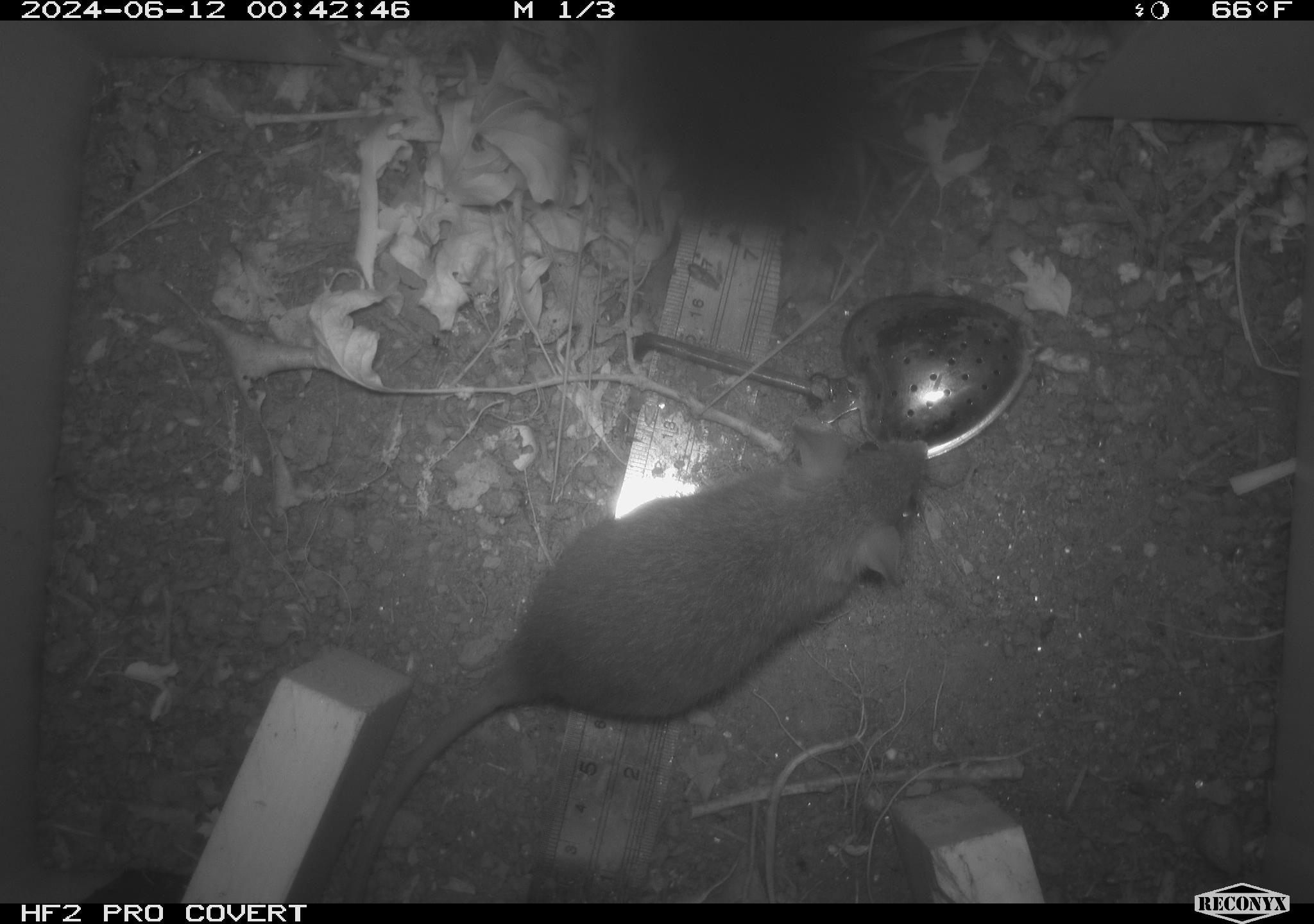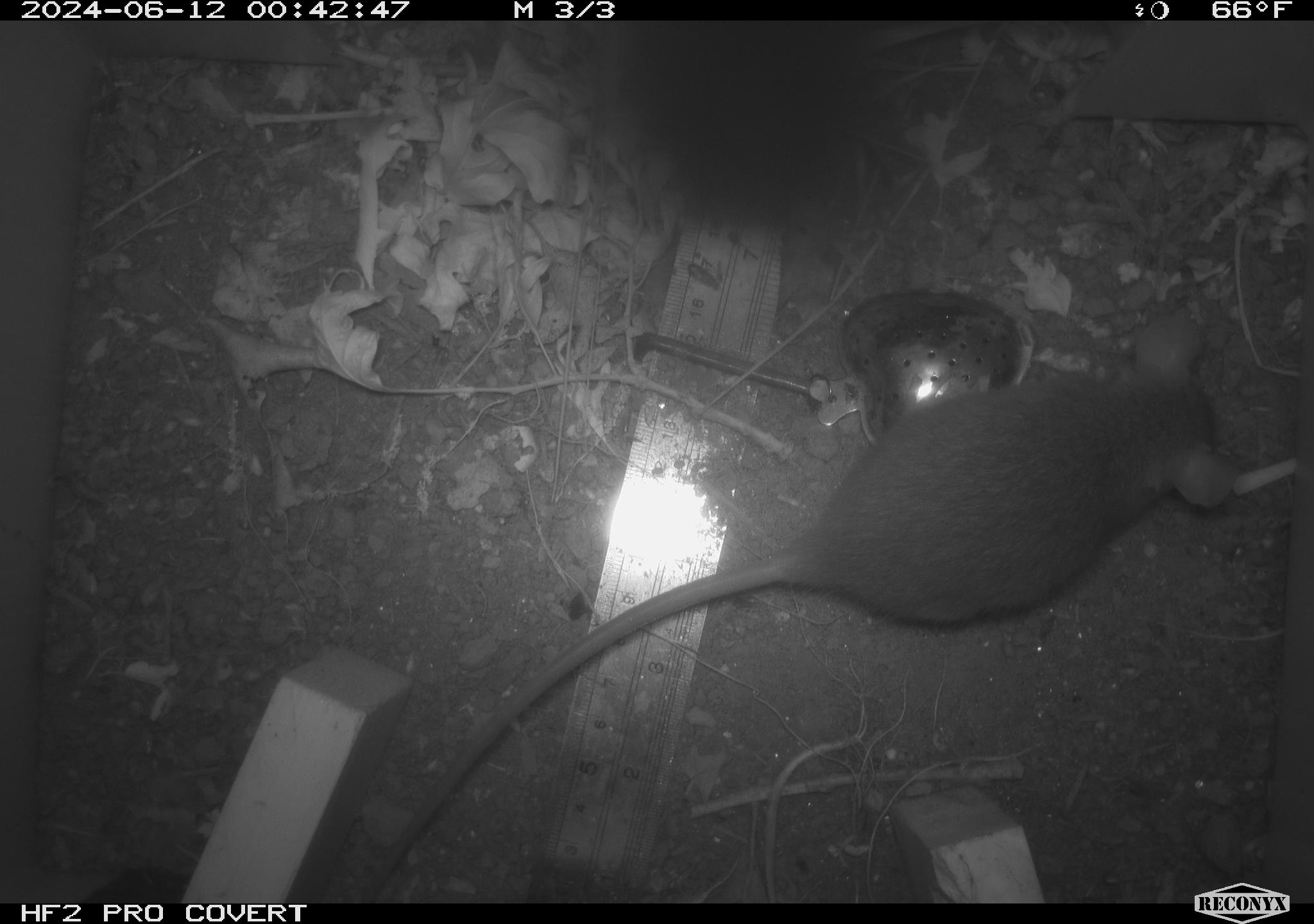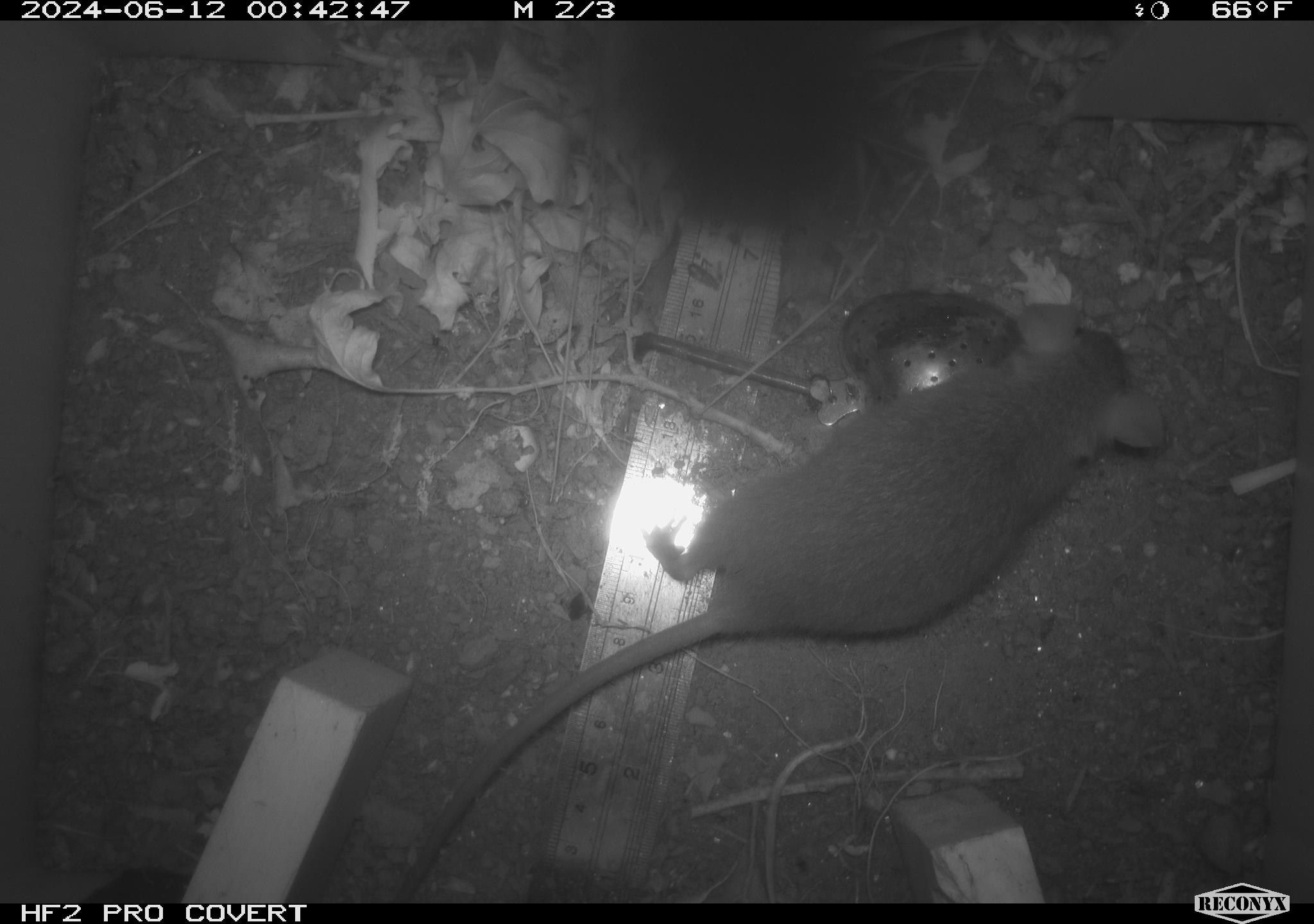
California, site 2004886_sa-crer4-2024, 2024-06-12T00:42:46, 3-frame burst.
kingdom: Animalia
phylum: Chordata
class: Mammalia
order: Rodentia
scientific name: Rodentia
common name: mouse species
Mouse species (Rodentia).